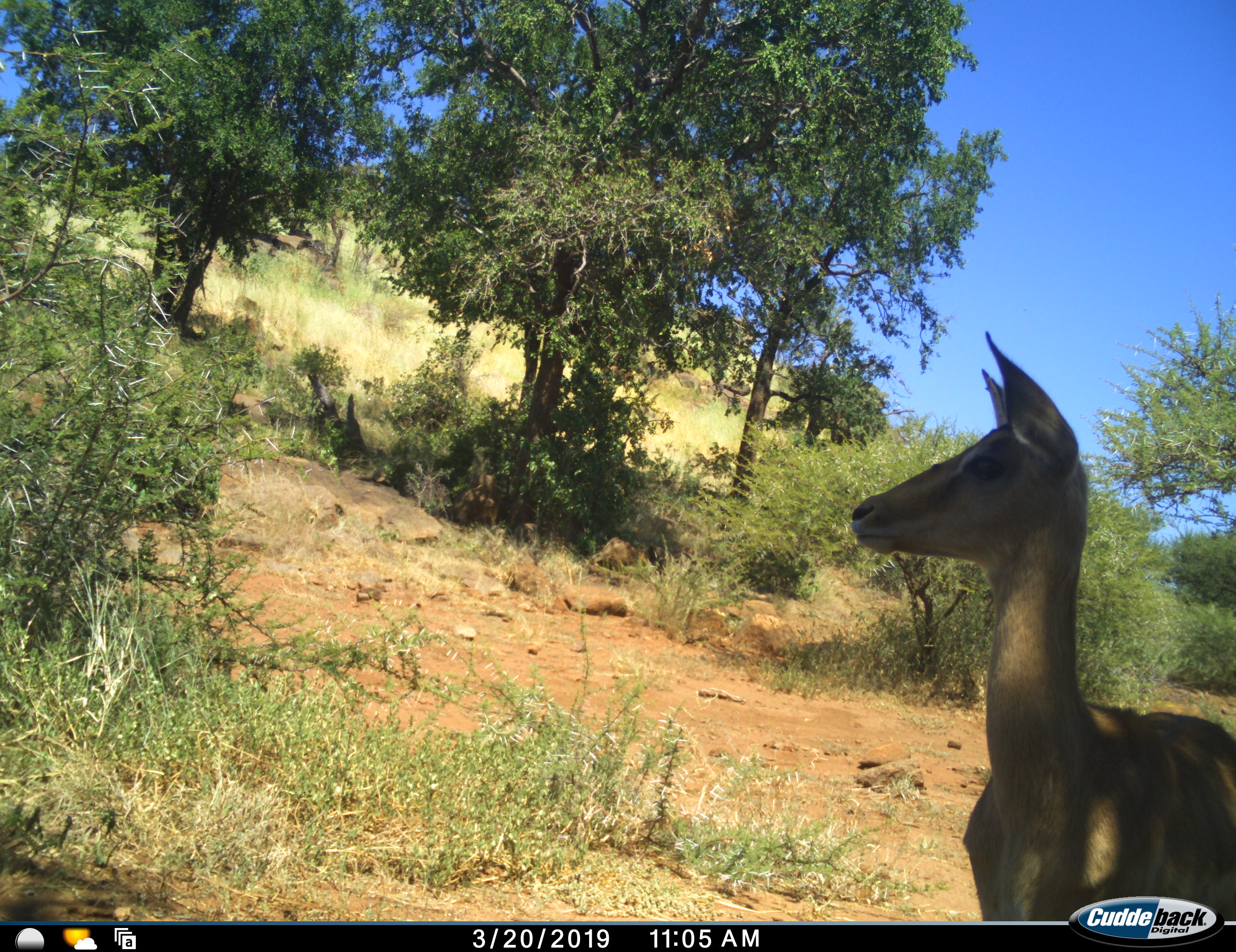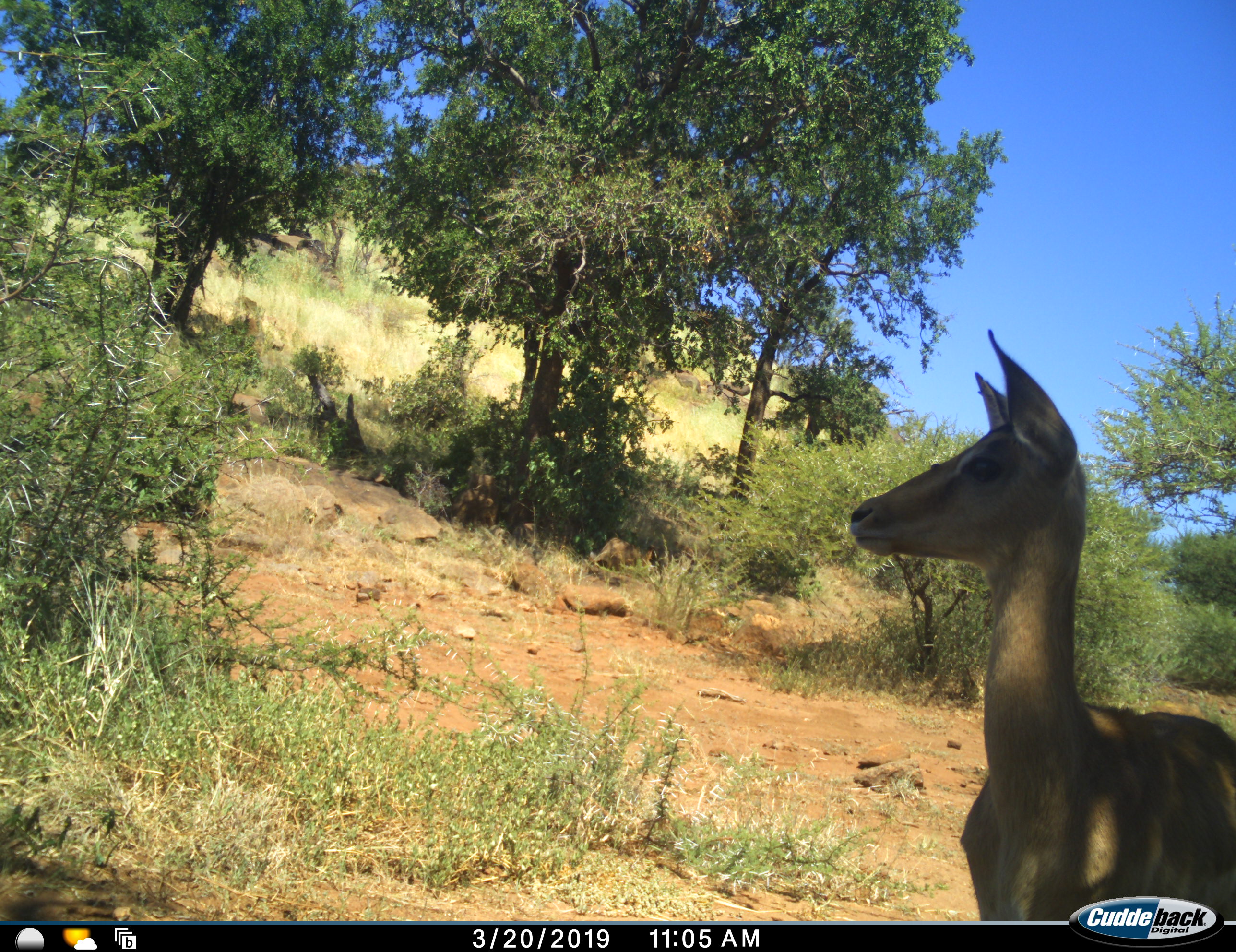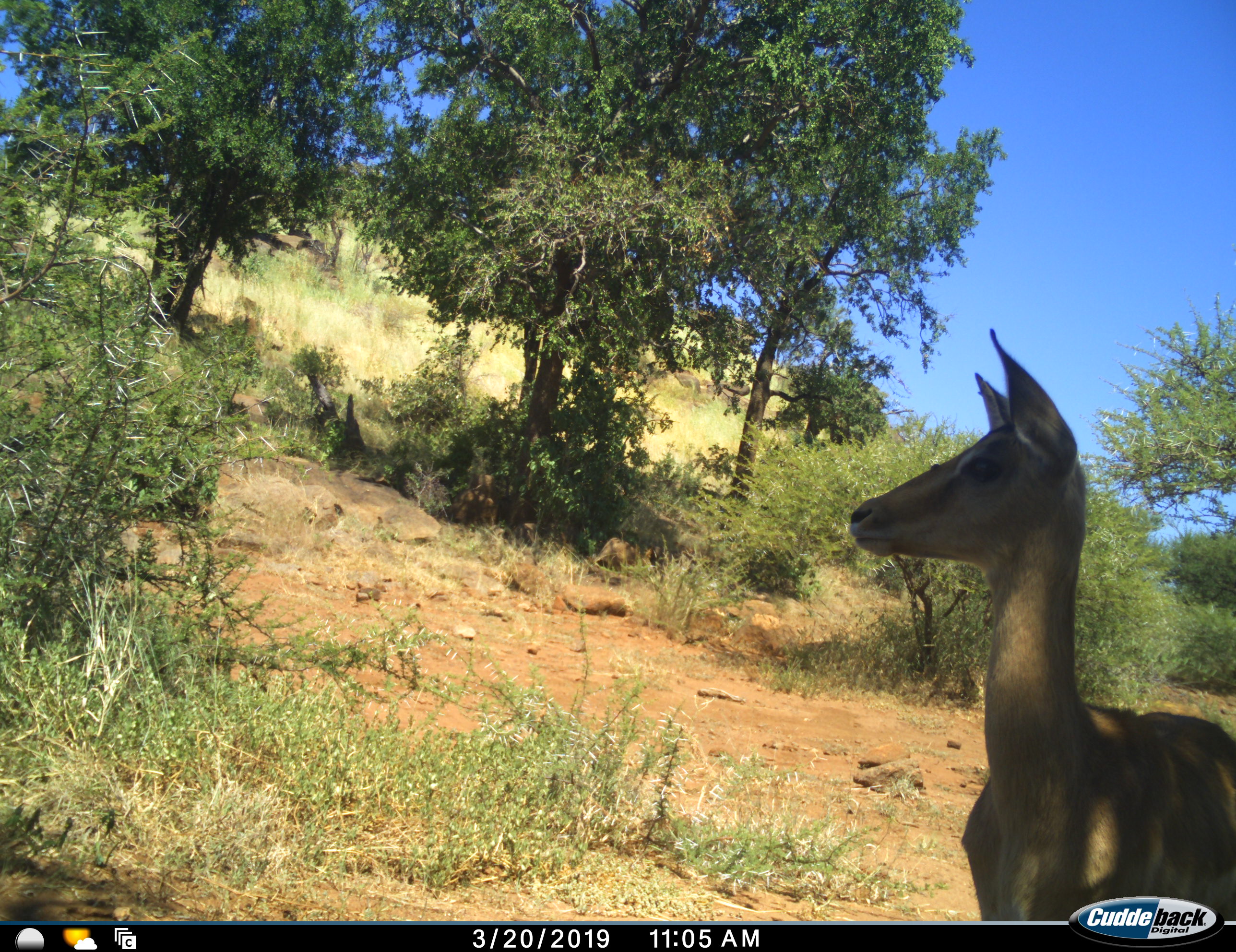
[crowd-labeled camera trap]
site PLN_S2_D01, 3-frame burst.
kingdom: Animalia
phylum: Chordata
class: Mammalia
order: Artiodactyla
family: Bovidae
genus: Aepyceros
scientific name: Aepyceros melampus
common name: impala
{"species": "impala (Aepyceros melampus)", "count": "1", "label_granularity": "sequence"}